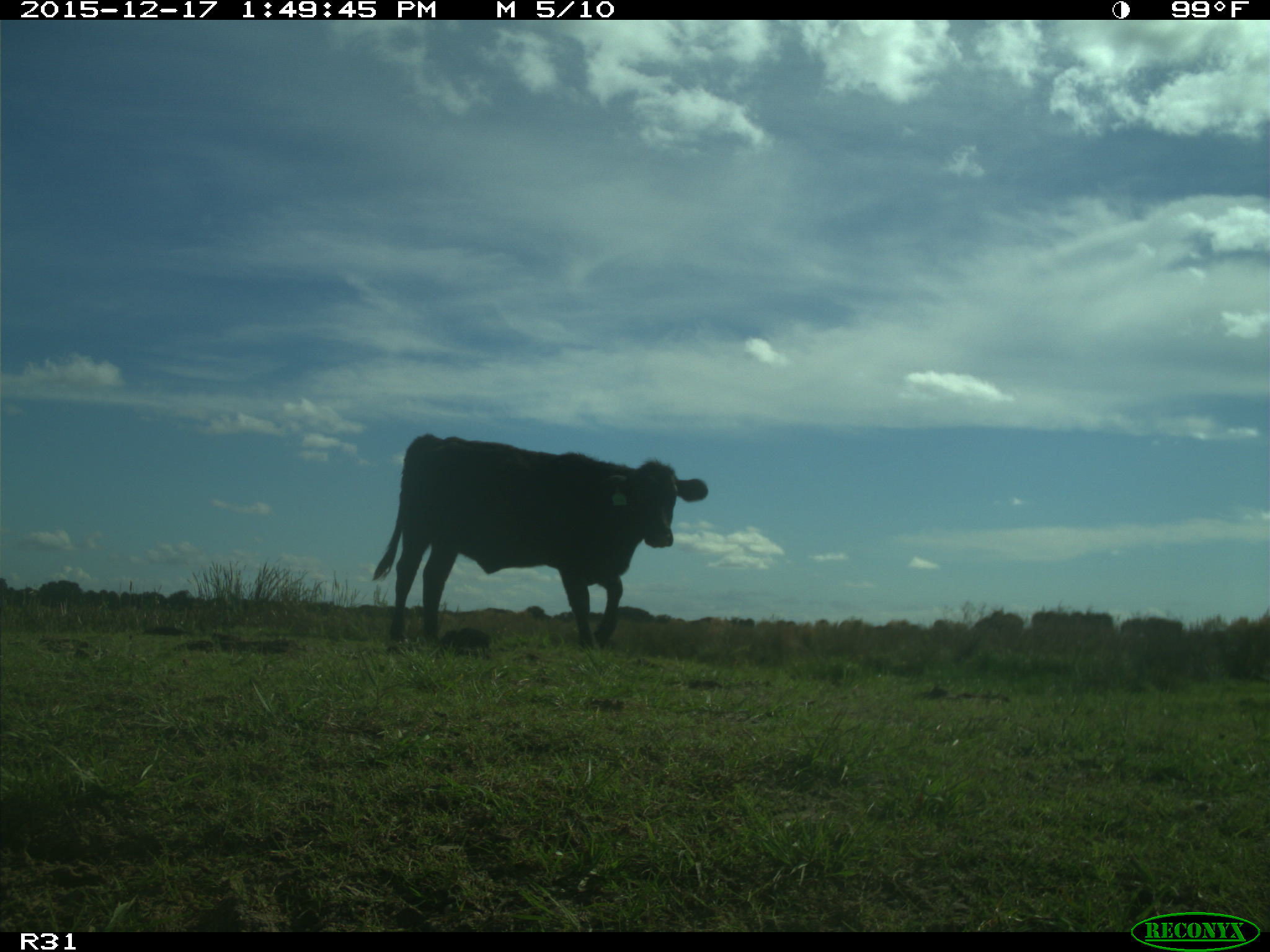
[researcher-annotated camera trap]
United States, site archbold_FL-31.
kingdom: Animalia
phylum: Chordata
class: Mammalia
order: Artiodactyla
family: Bovidae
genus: Bos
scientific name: Bos taurus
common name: domestic cow